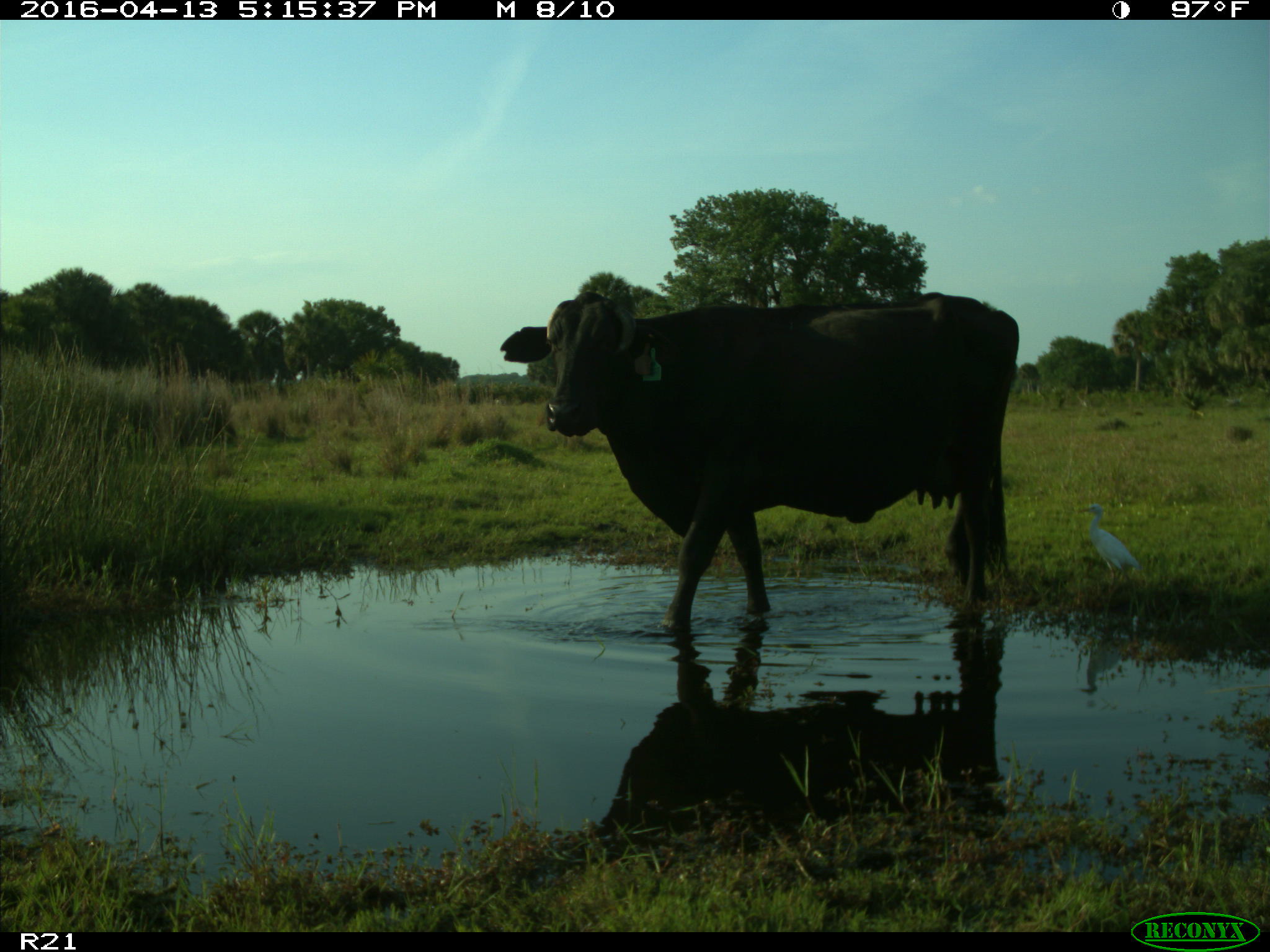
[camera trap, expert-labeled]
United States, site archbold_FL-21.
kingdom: Animalia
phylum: Chordata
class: Mammalia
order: Artiodactyla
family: Bovidae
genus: Bos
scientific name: Bos taurus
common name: domestic cow